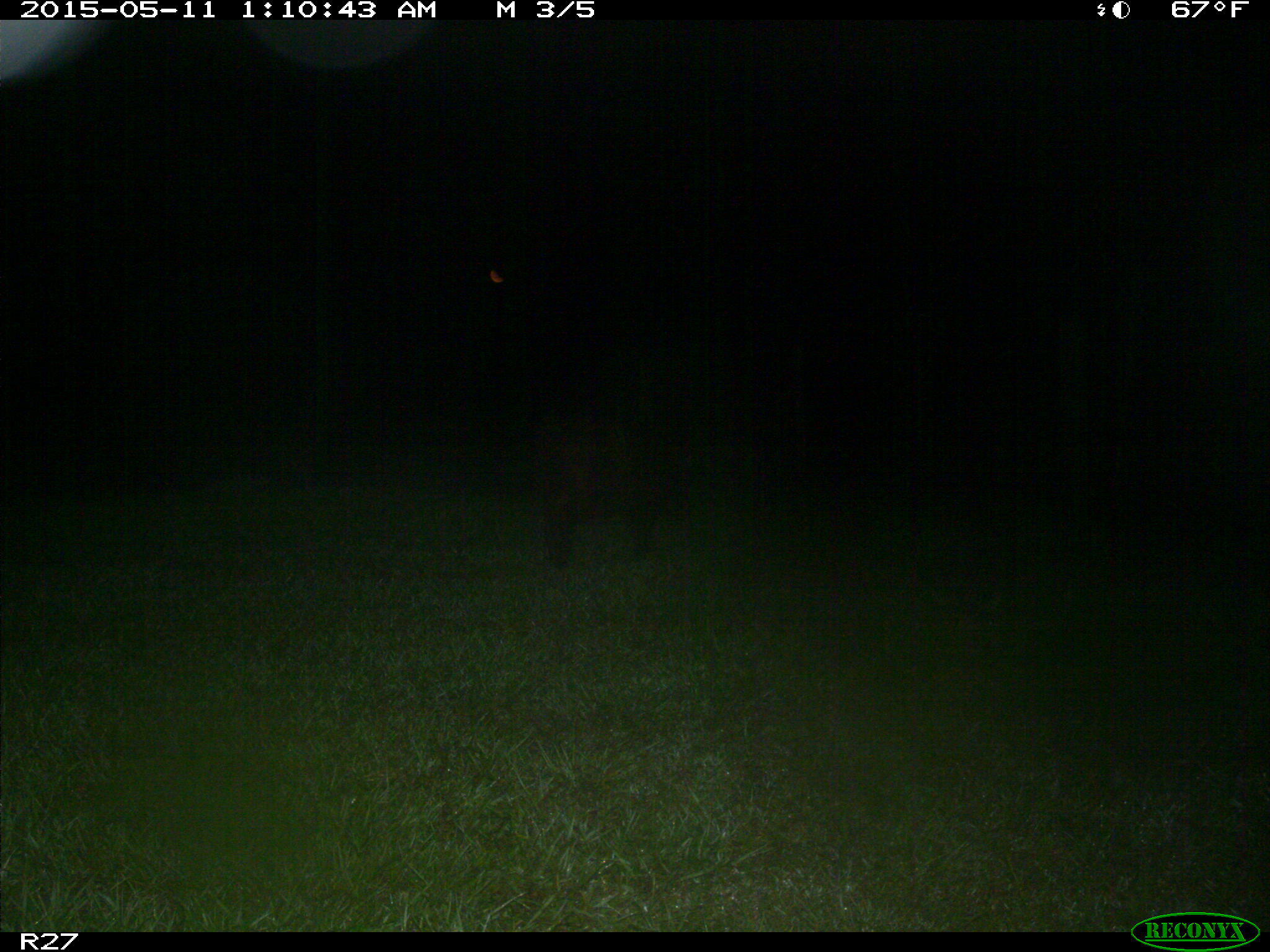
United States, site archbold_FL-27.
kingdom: Animalia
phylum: Chordata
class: Mammalia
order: Artiodactyla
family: Suidae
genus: Sus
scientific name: Sus scrofa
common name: wild boar